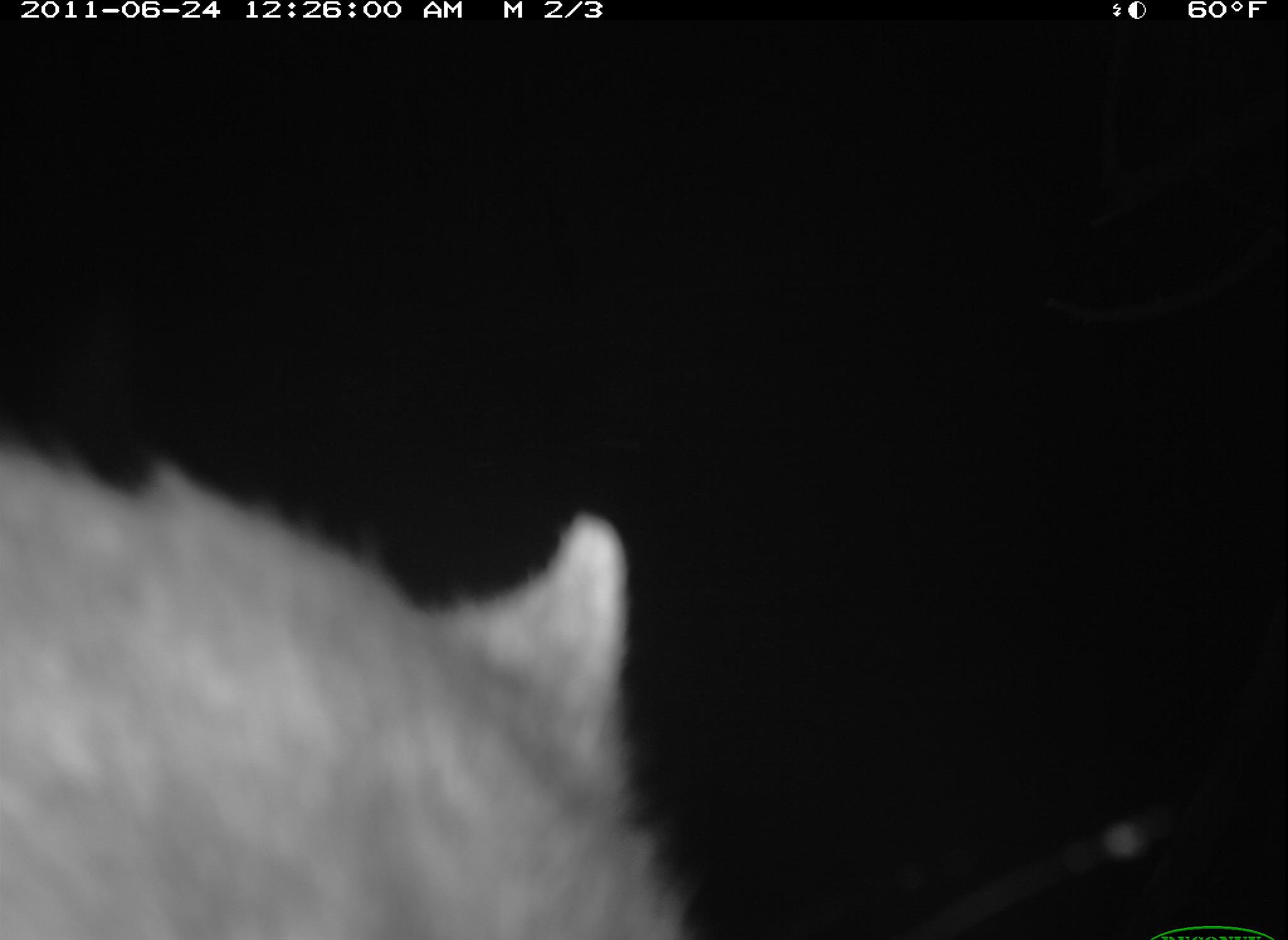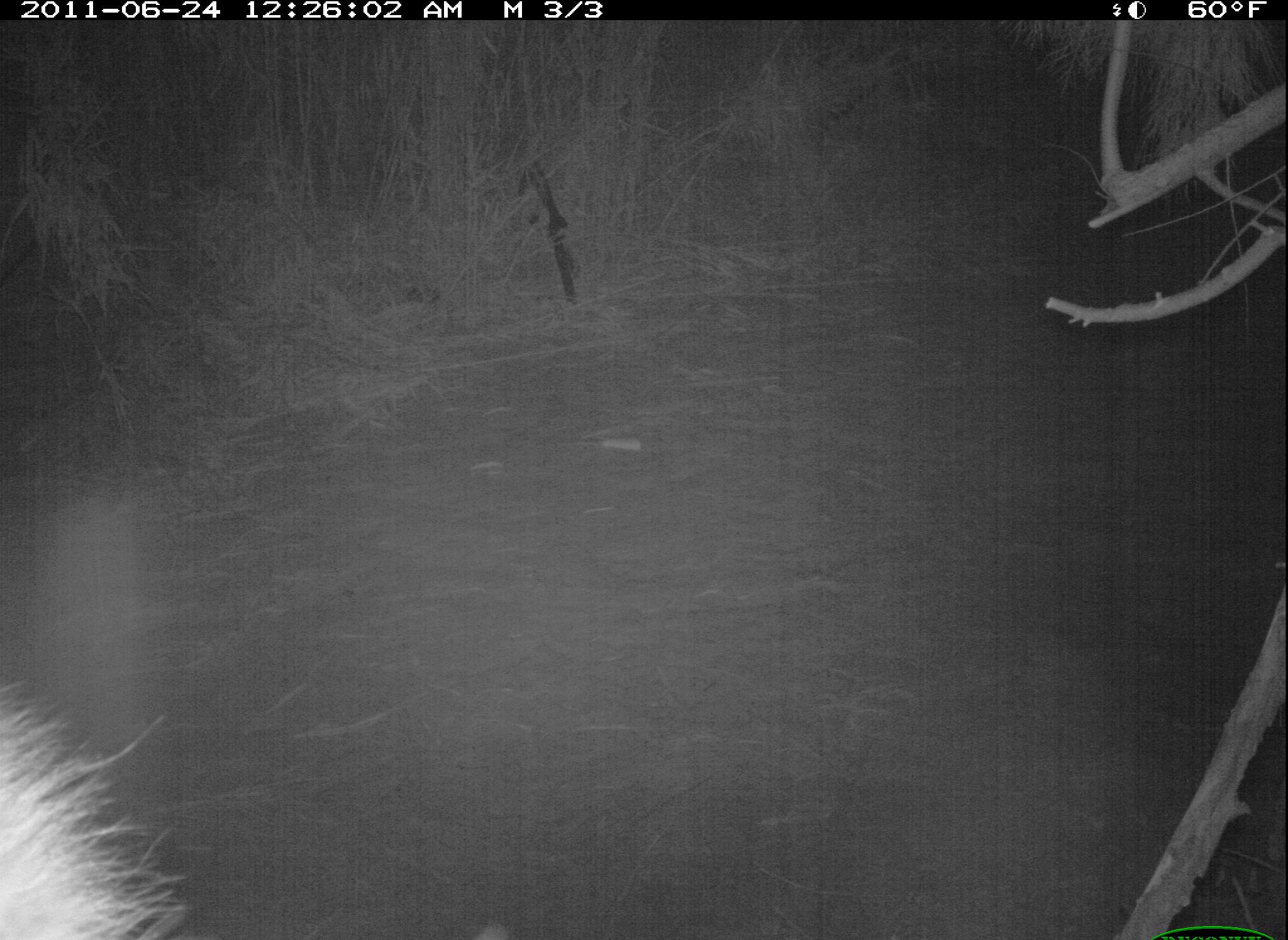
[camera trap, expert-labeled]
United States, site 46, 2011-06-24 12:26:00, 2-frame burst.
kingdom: Animalia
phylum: Chordata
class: Mammalia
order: Carnivora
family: Procyonidae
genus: Procyon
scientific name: Procyon lotor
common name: raccoon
Raccoon (Procyon lotor).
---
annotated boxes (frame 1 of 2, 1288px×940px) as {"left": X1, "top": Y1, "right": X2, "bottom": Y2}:
raccoon: {"left": 2, "top": 428, "right": 697, "bottom": 940}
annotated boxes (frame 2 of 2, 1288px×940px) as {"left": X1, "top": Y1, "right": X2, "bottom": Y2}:
raccoon: {"left": 6, "top": 674, "right": 201, "bottom": 940}